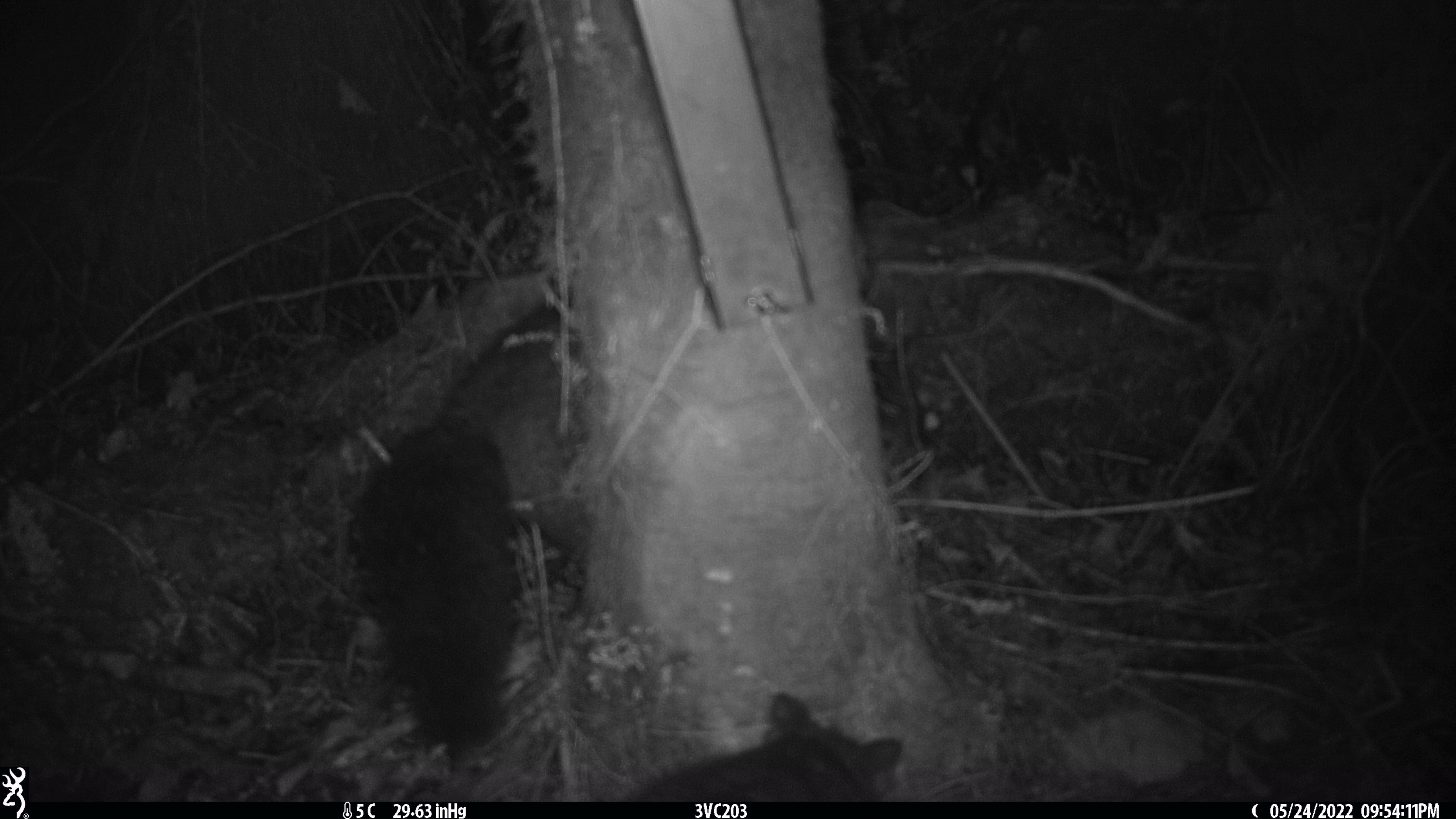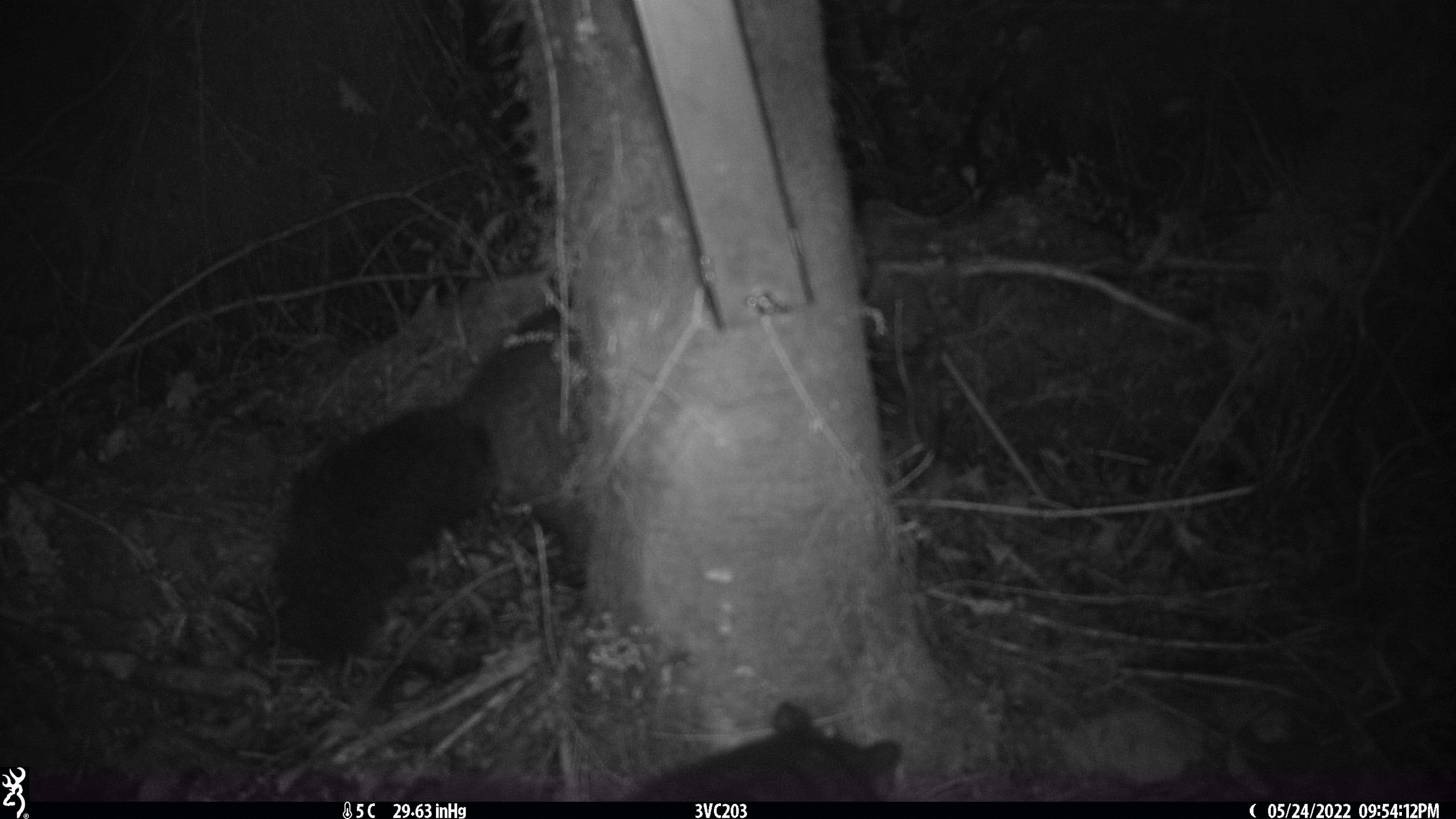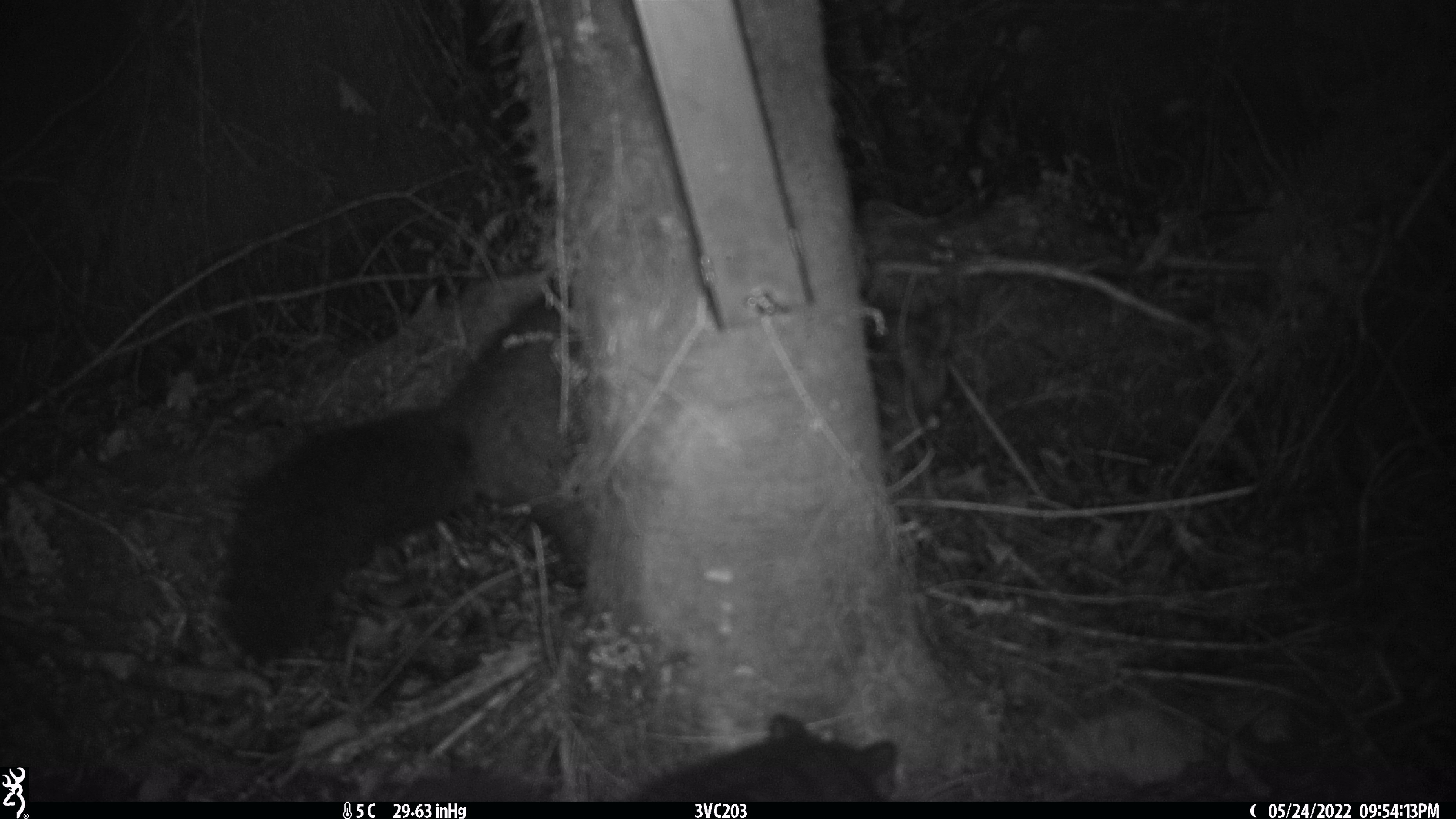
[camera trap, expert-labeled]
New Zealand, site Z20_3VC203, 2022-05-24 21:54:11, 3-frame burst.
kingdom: Animalia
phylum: Chordata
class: Mammalia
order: Diprotodontia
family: Phalangeridae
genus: Trichosurus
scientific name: Trichosurus vulpecula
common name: common brushtail possum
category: possum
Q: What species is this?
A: Possum (common brushtail possum) (Trichosurus vulpecula).